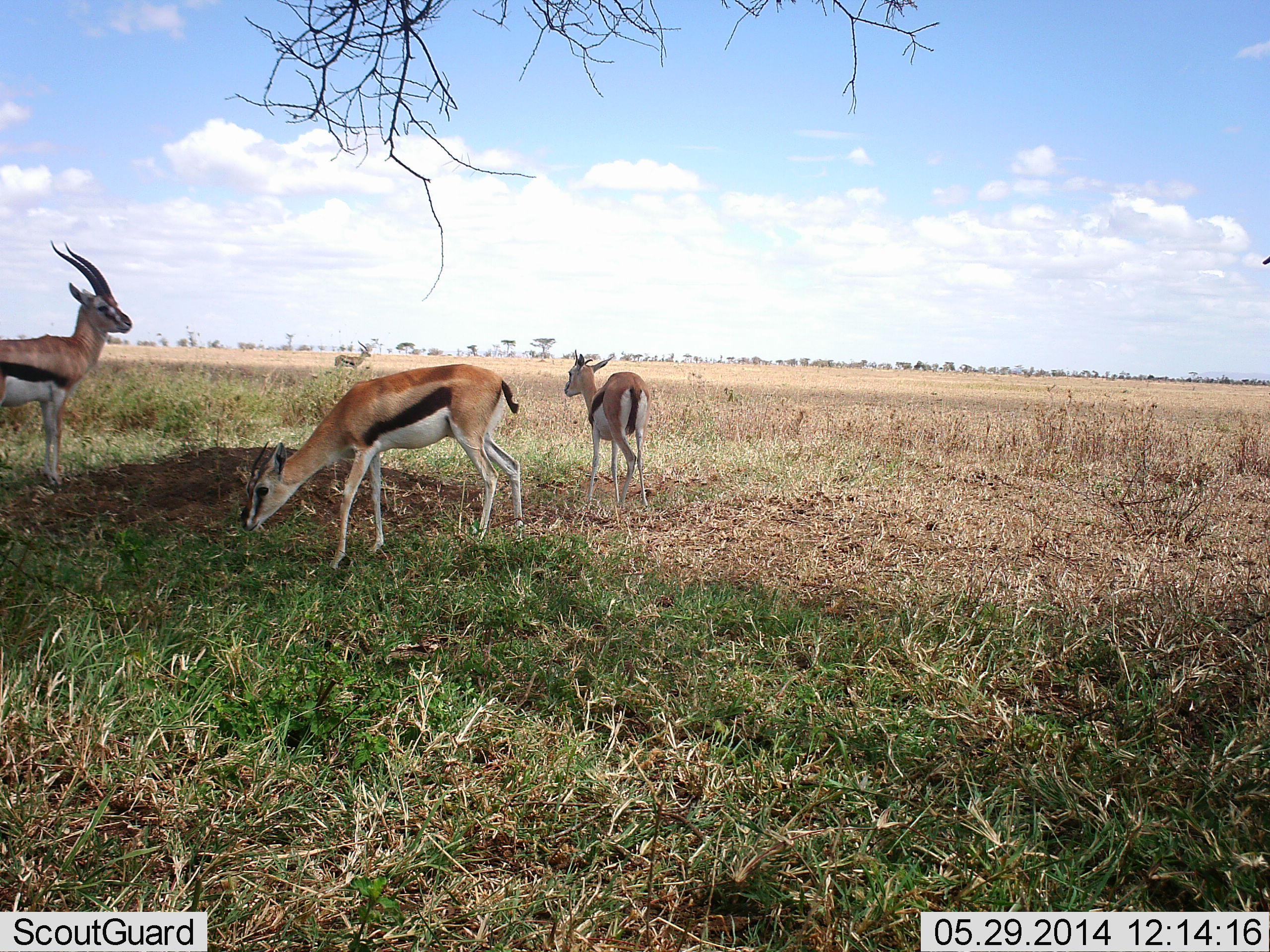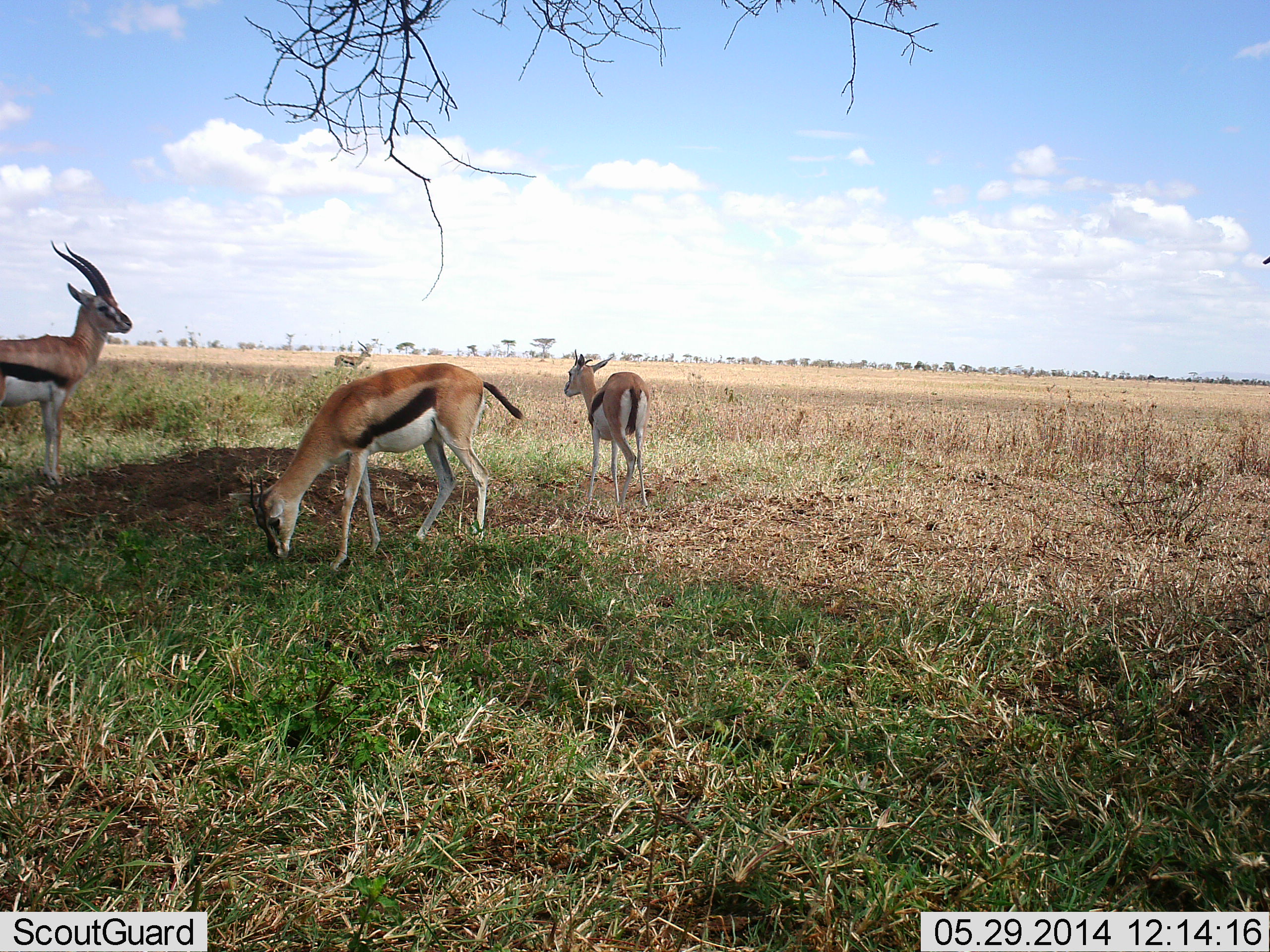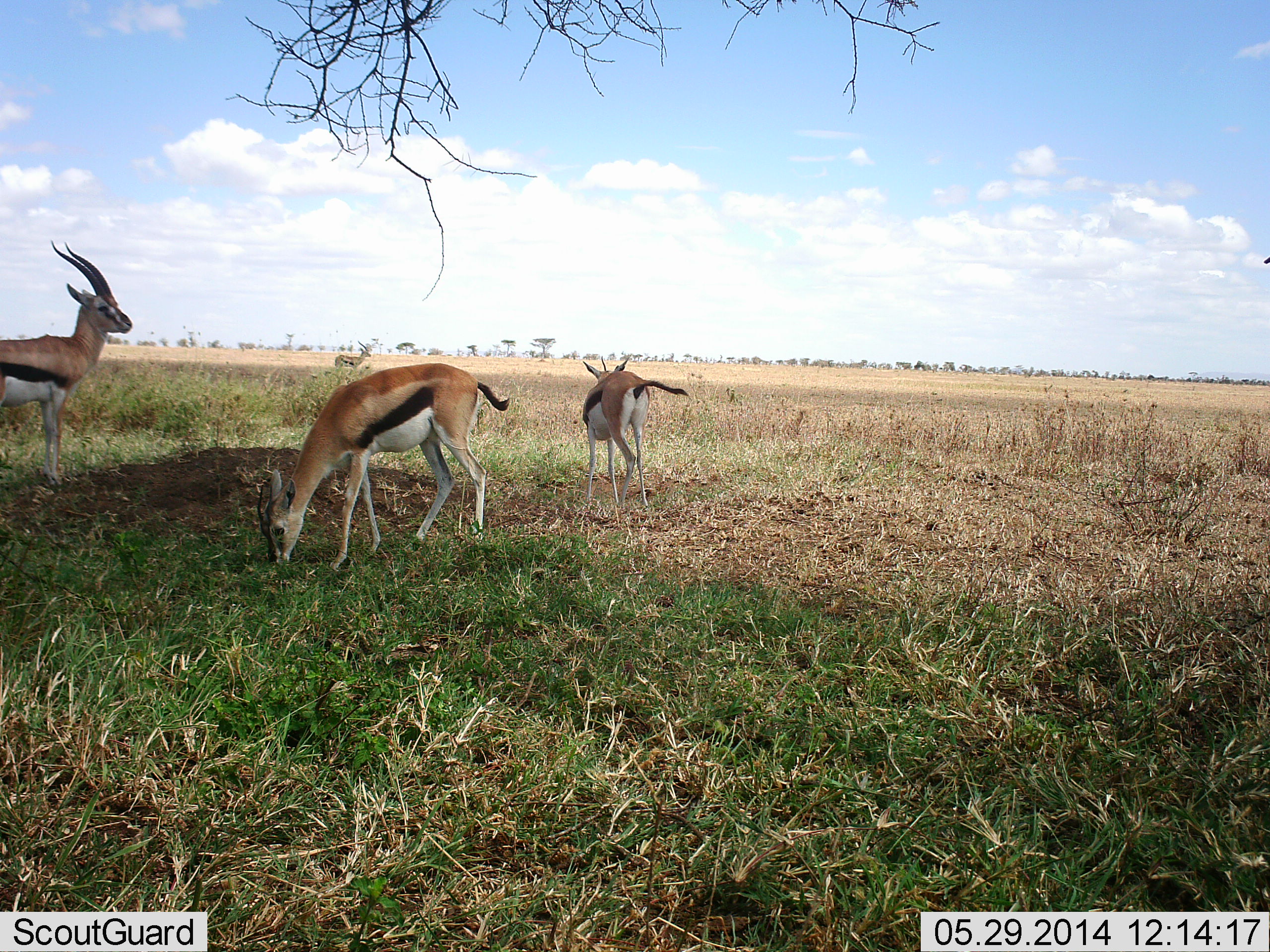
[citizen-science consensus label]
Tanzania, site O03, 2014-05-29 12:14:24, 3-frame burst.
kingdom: Animalia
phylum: Chordata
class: Mammalia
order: Artiodactyla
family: Bovidae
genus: Eudorcas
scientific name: Eudorcas thomsonii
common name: thomson's gazelle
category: gazellethomsons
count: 3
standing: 73%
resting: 0%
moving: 0%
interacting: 0%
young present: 0%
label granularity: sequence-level